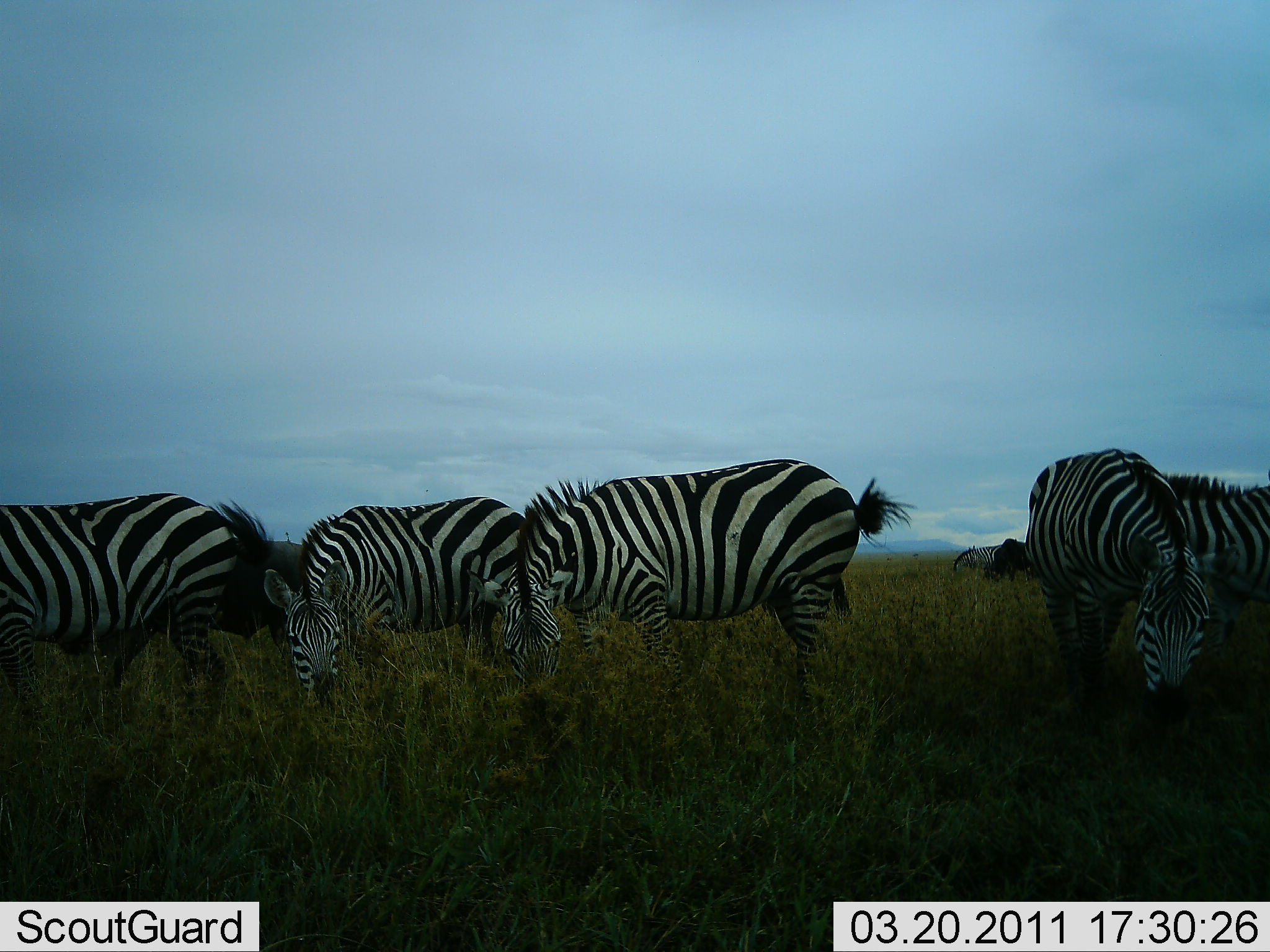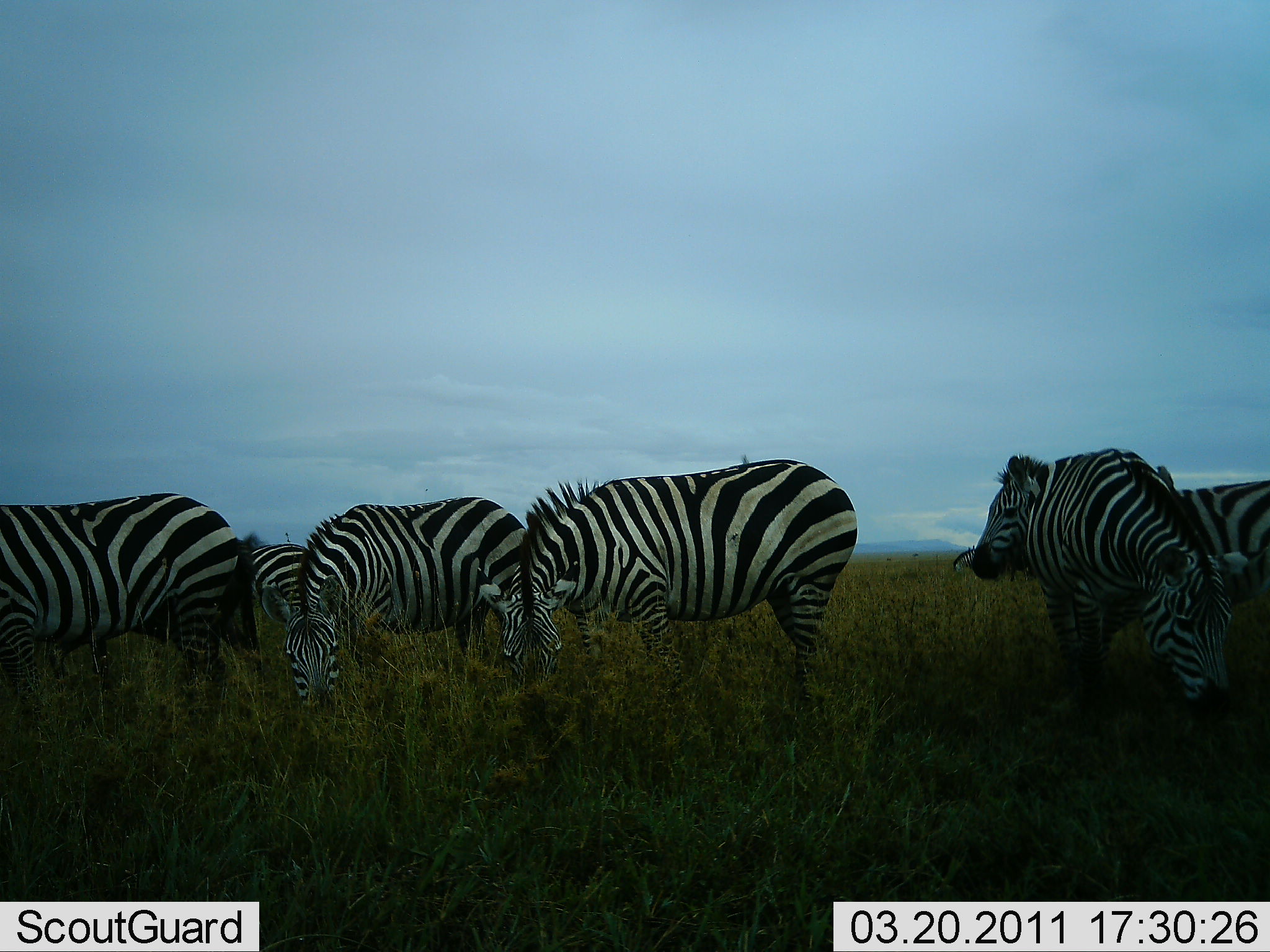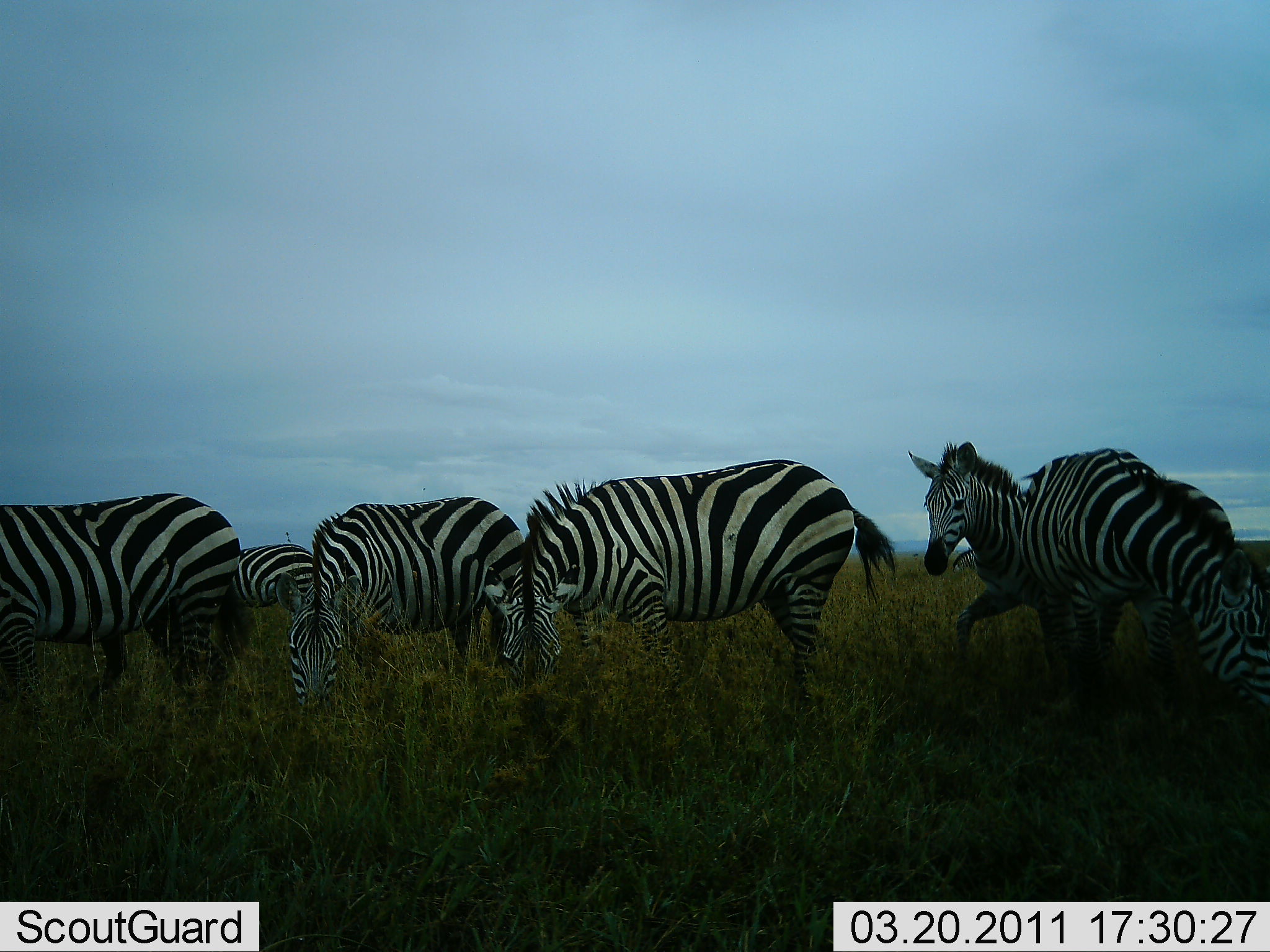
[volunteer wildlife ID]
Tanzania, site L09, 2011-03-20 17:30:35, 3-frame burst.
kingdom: Animalia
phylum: Chordata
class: Mammalia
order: Perissodactyla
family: Equidae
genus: Equus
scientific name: Equus quagga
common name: plains zebra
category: zebra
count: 6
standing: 29%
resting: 0%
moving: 24%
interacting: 0%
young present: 0%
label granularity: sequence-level